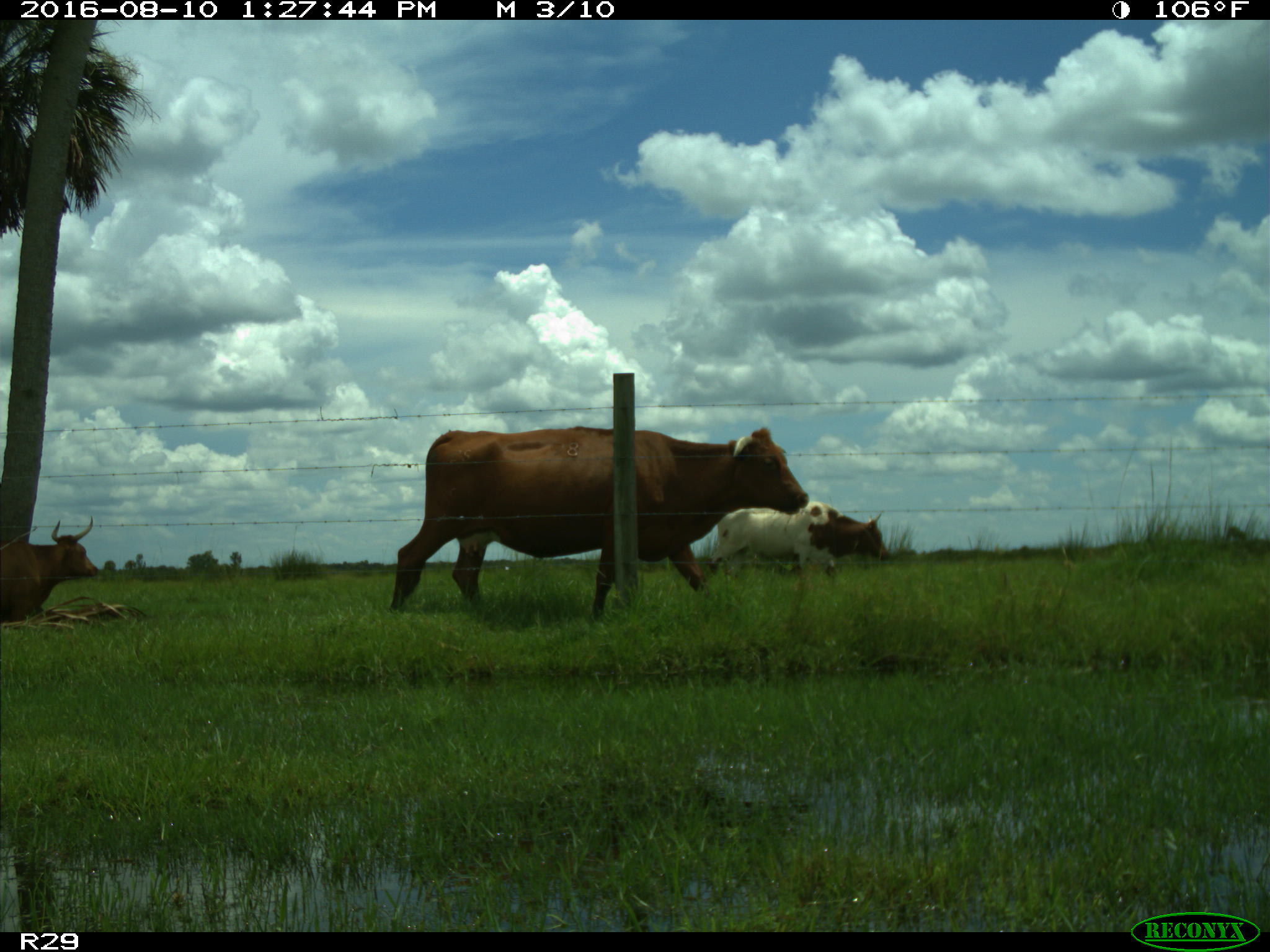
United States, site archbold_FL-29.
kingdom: Animalia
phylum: Chordata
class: Mammalia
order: Artiodactyla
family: Bovidae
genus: Bos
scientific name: Bos taurus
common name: domestic cow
Bos taurus (domestic cow).